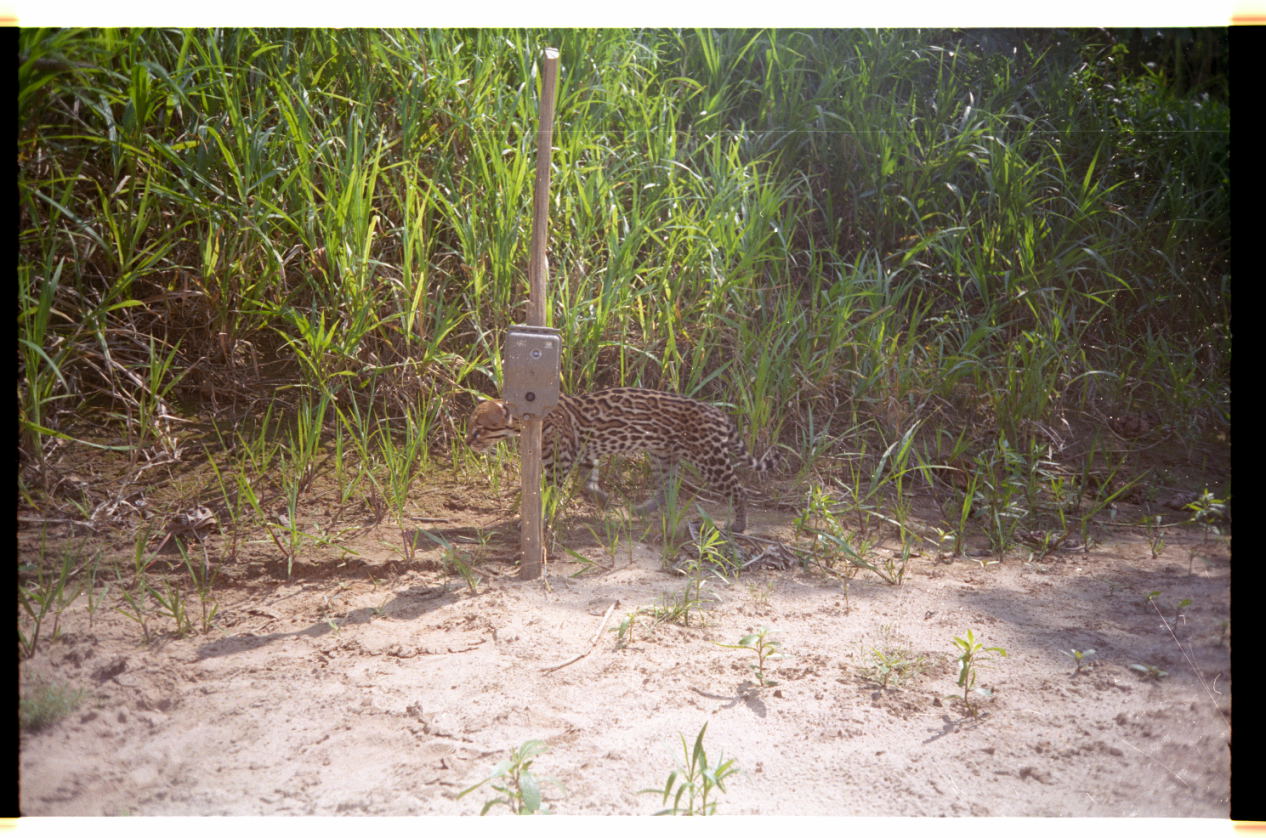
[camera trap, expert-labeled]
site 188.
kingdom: Animalia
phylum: Chordata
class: Mammalia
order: Carnivora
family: Felidae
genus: Leopardus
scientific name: Leopardus pardalis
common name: ocelot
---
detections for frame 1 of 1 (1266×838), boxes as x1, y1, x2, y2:
leopardus pardalis: 466, 386, 782, 533